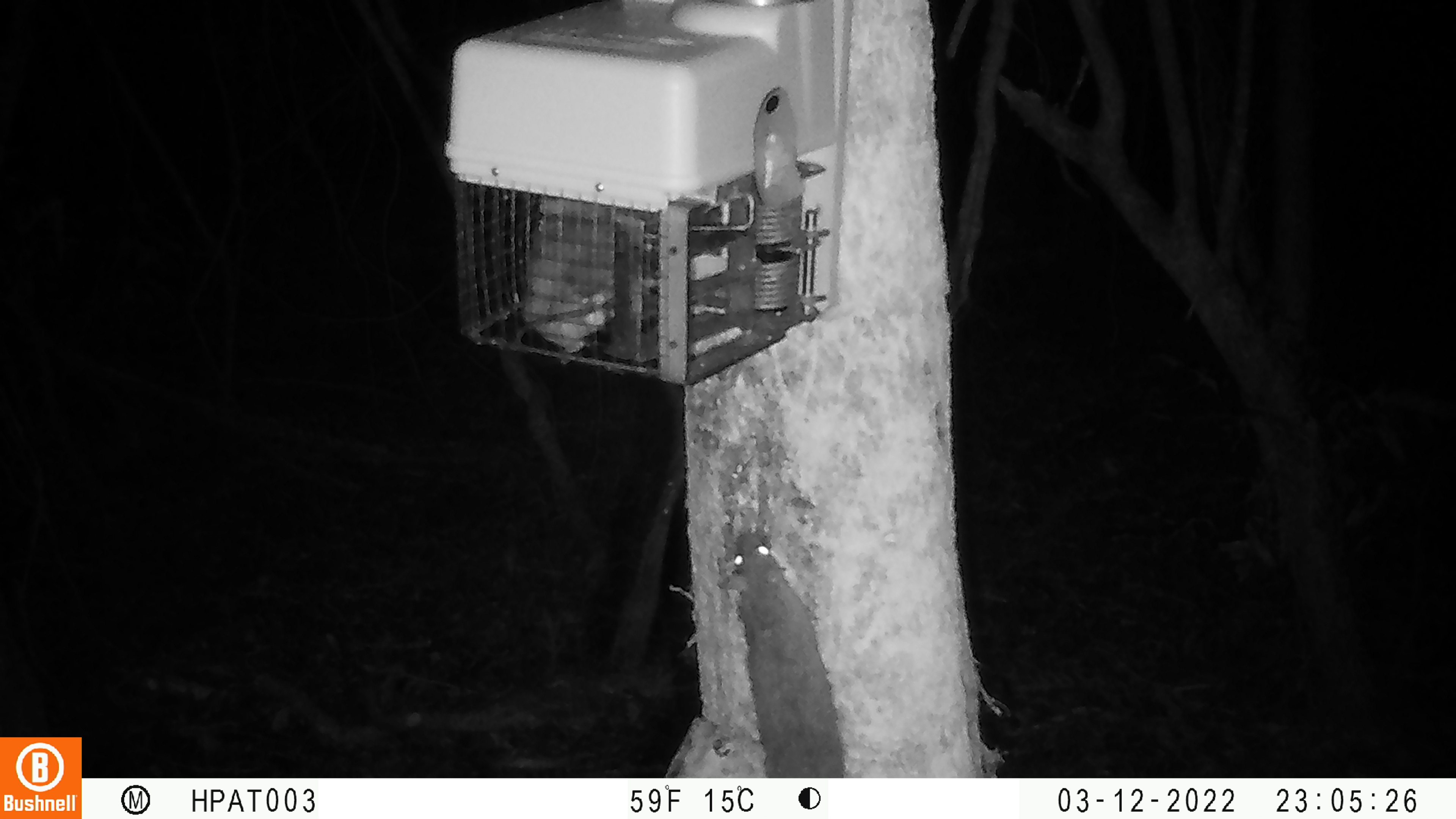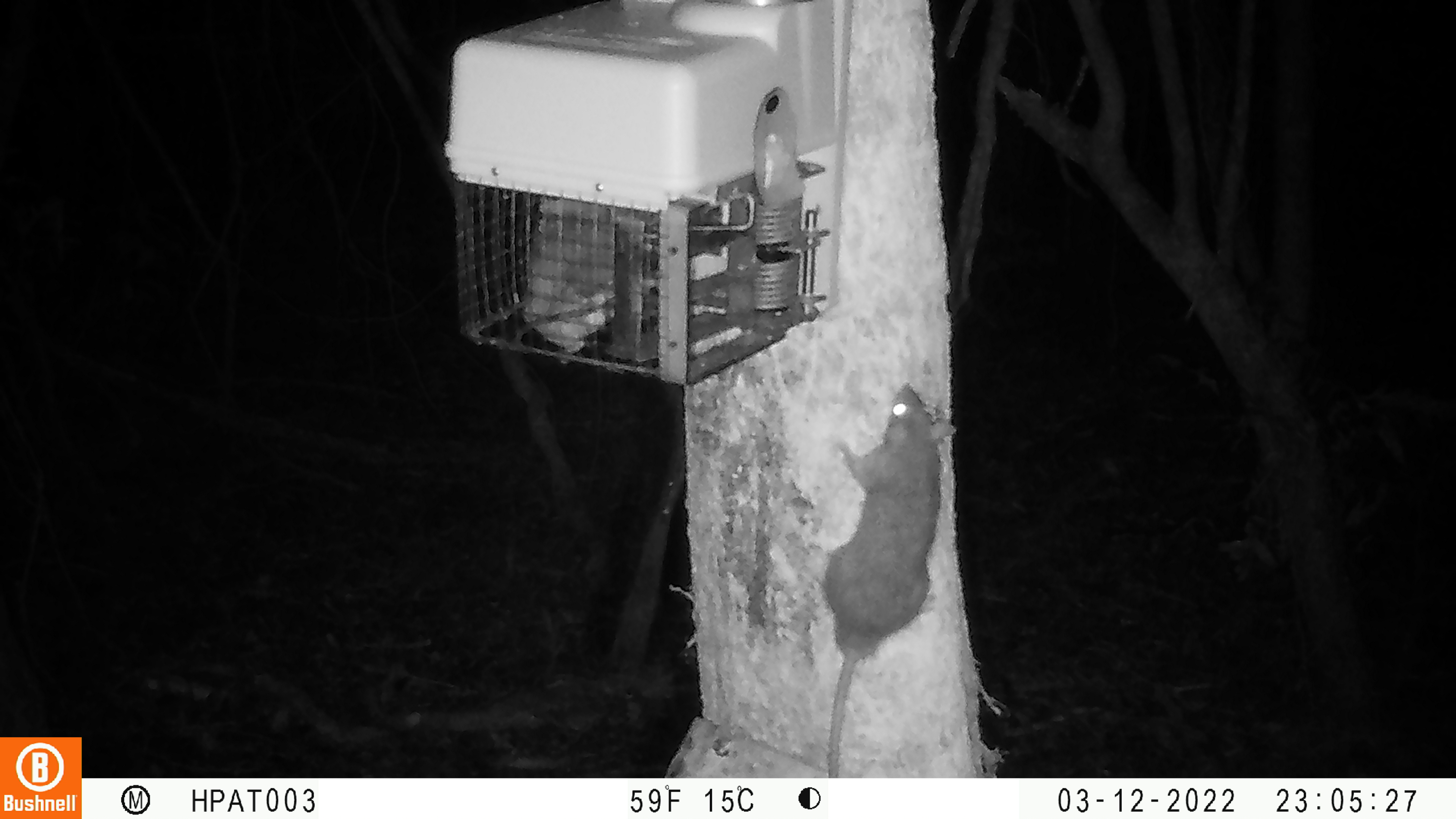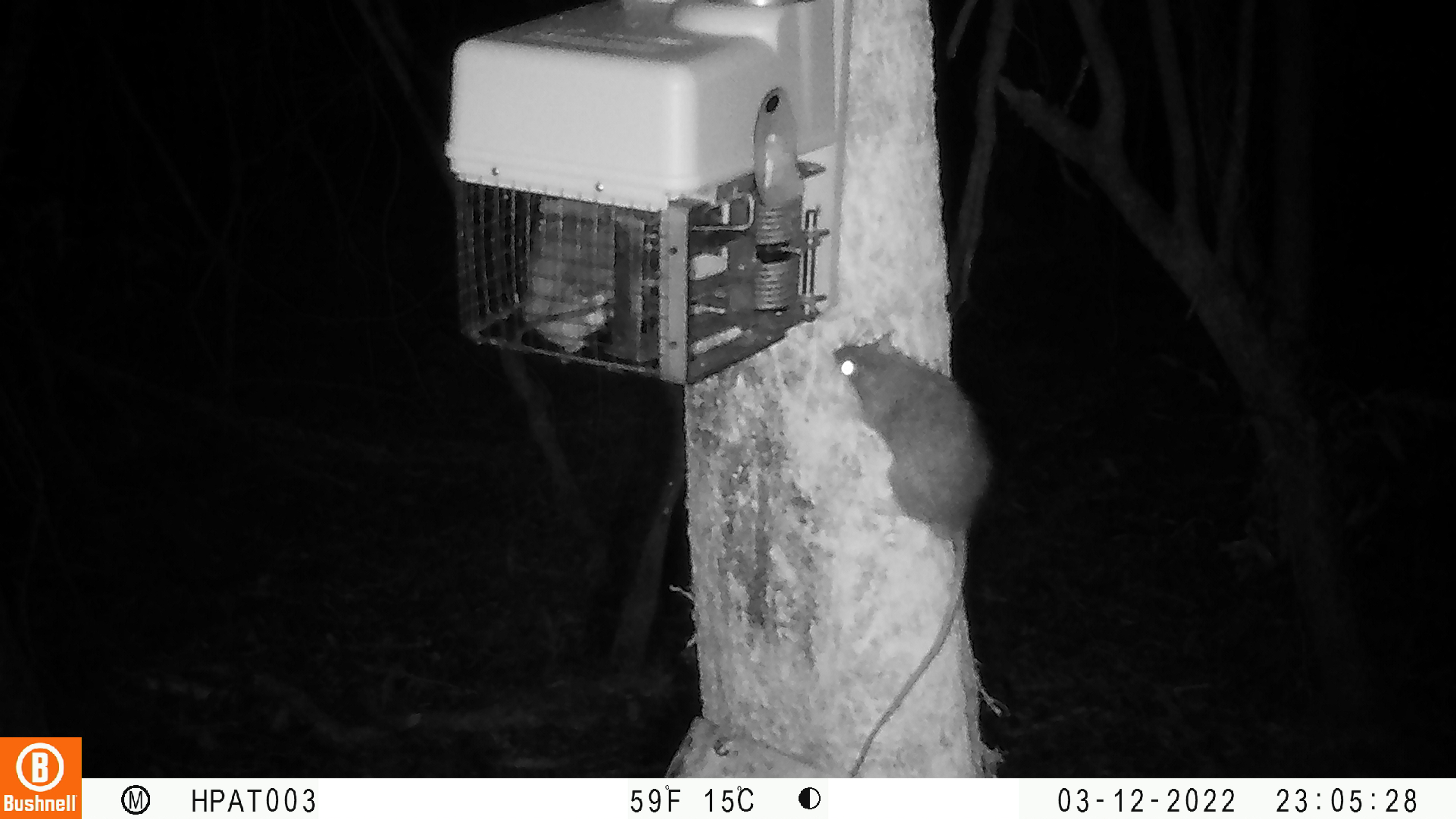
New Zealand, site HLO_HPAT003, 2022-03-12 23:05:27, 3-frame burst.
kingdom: Animalia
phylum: Chordata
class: Mammalia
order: Rodentia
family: Muridae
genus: Rattus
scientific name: Rattus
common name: rat